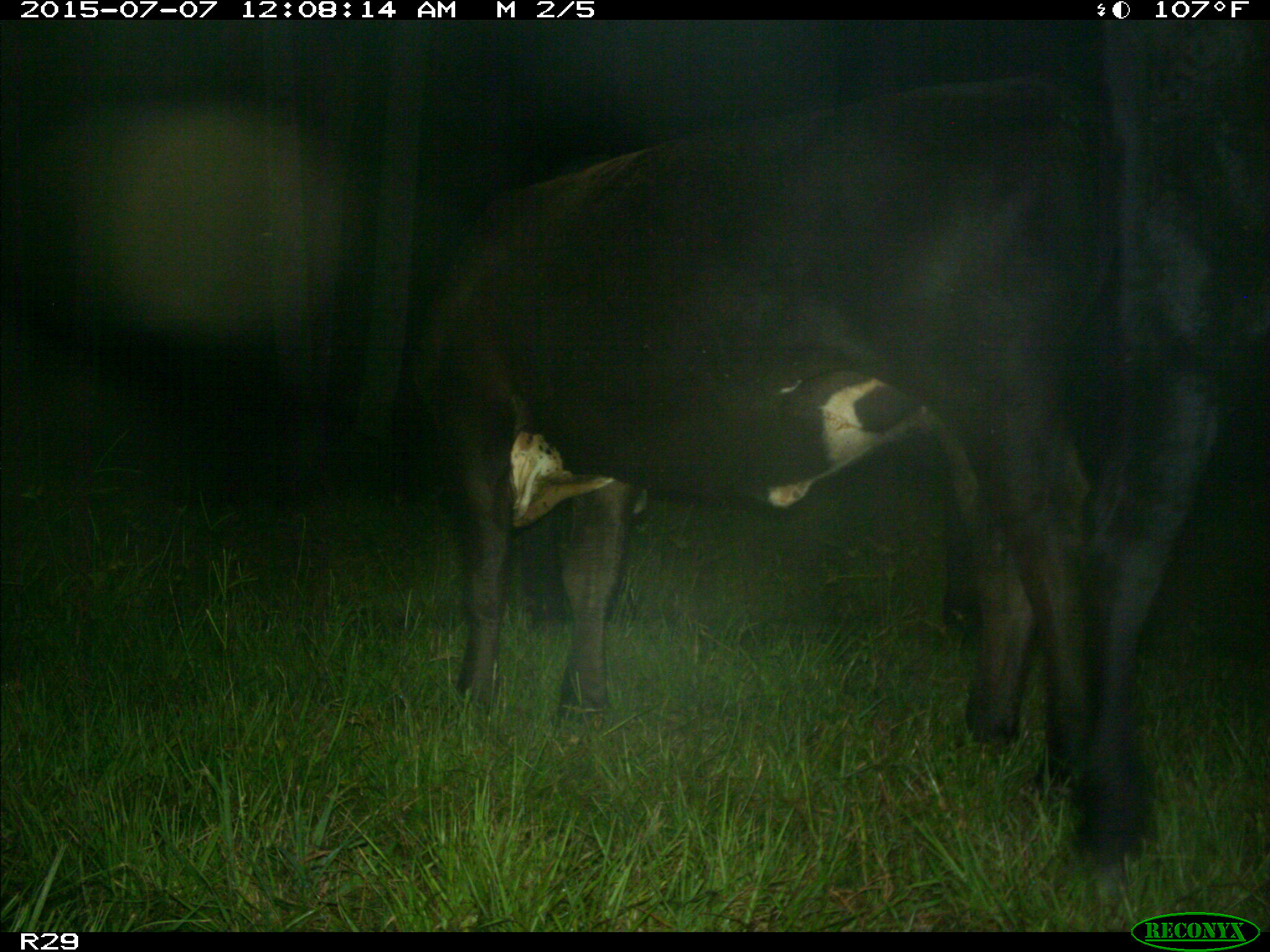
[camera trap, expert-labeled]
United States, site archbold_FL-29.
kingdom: Animalia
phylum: Chordata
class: Mammalia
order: Artiodactyla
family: Bovidae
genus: Bos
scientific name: Bos taurus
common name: domestic cow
Bos taurus (domestic cow).